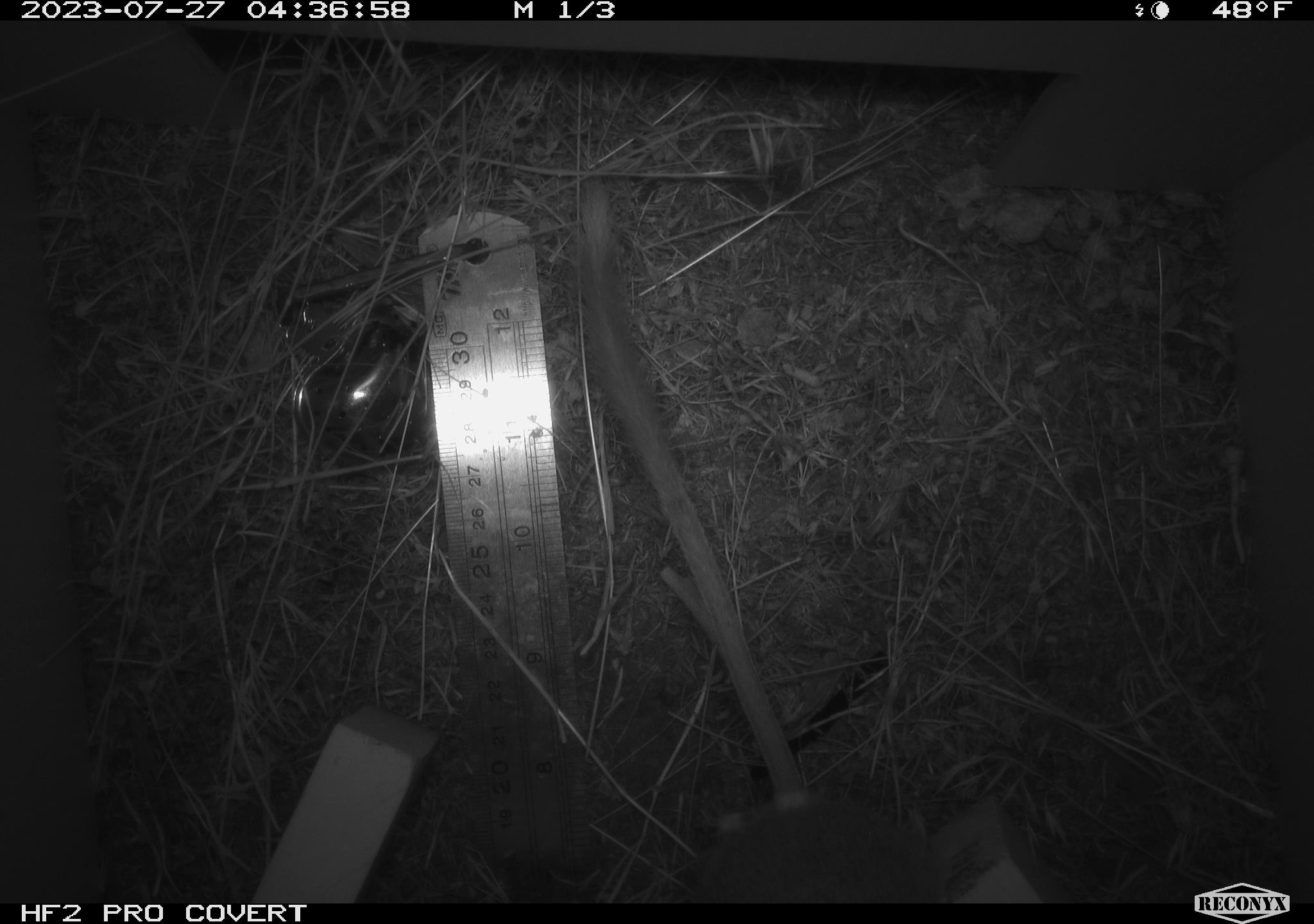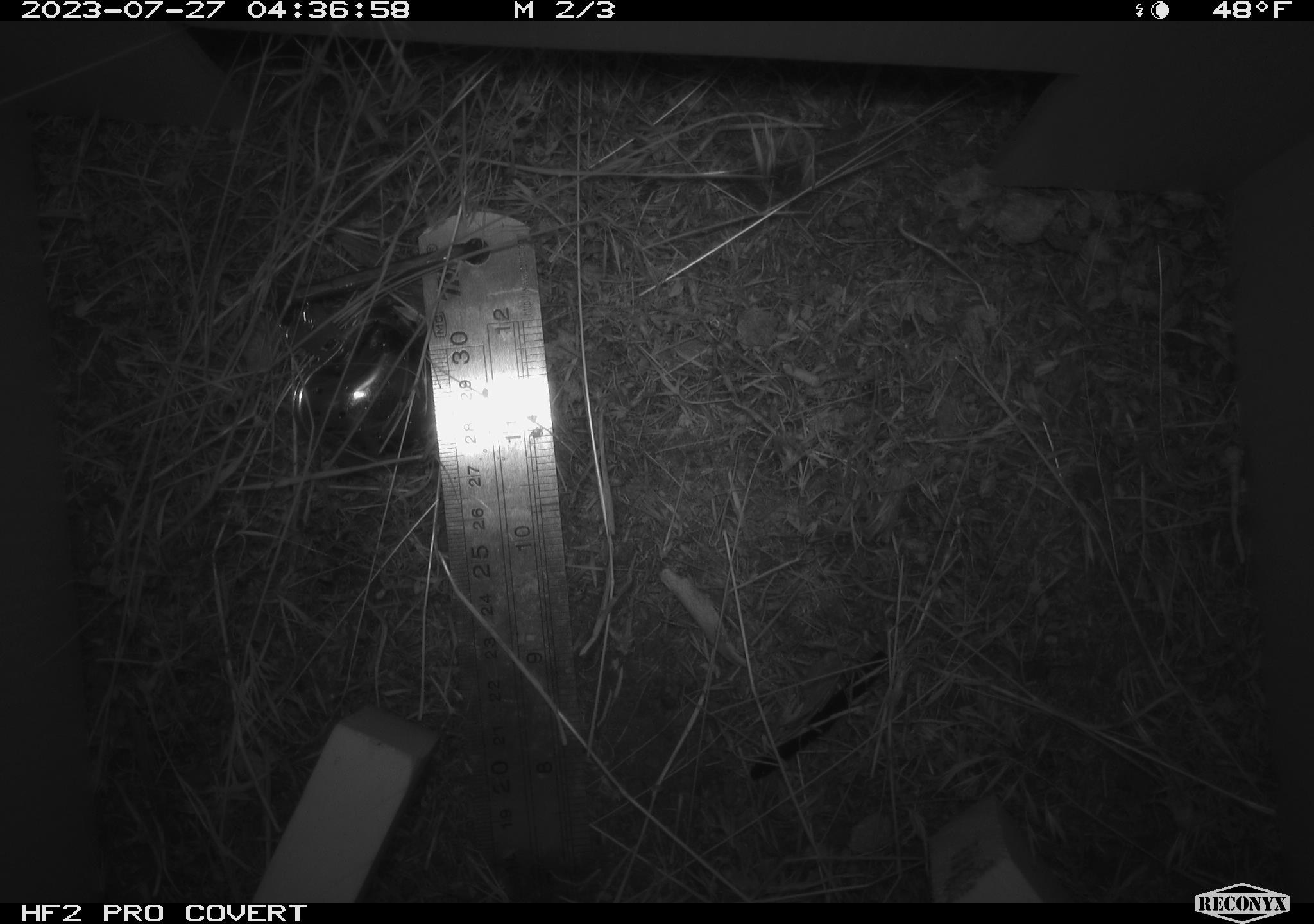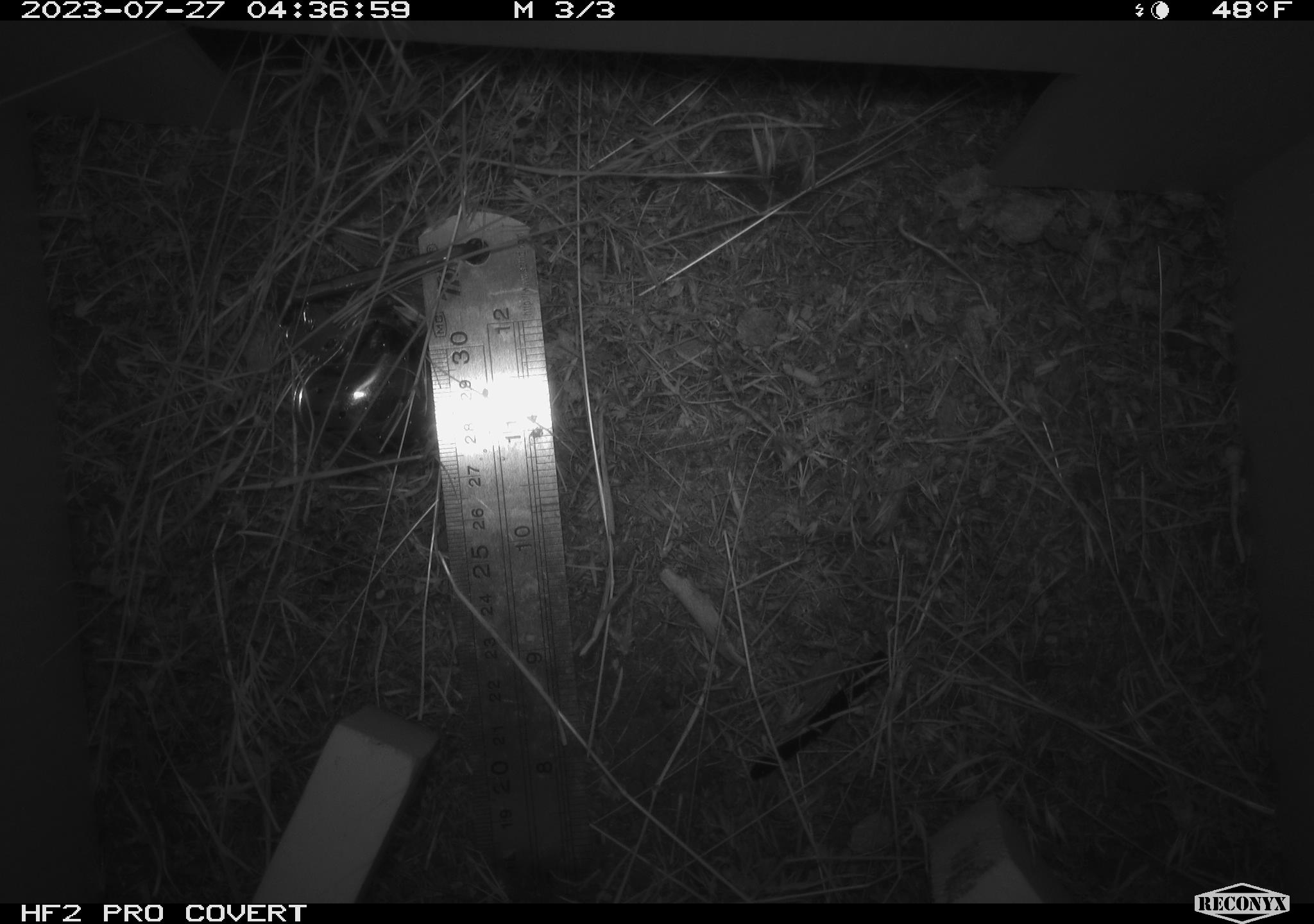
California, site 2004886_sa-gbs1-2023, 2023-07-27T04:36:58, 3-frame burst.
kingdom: Animalia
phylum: Chordata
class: Mammalia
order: Rodentia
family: Cricetidae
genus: Neotoma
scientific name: Neotoma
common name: pack rat or woodrat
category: neotoma species